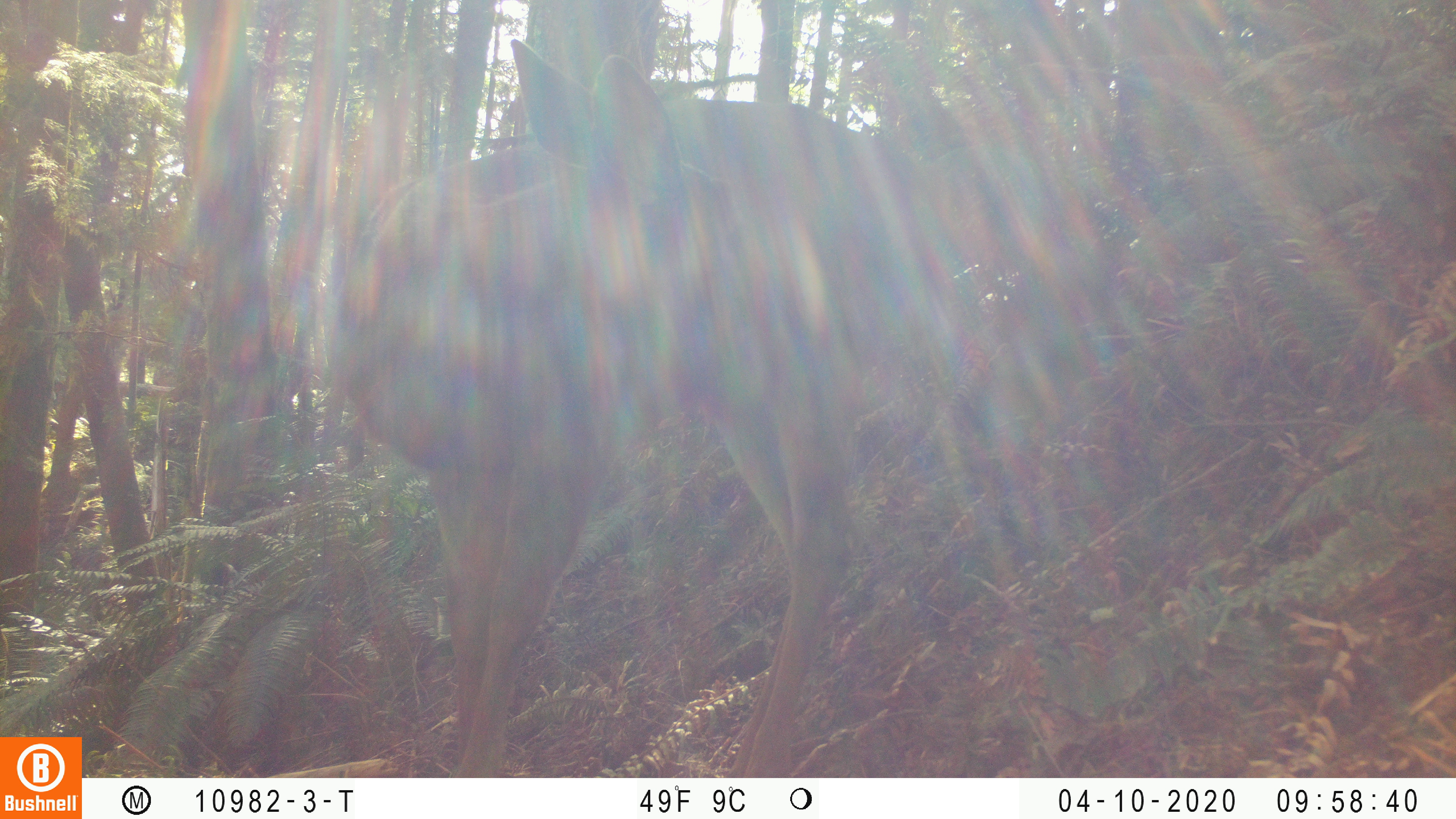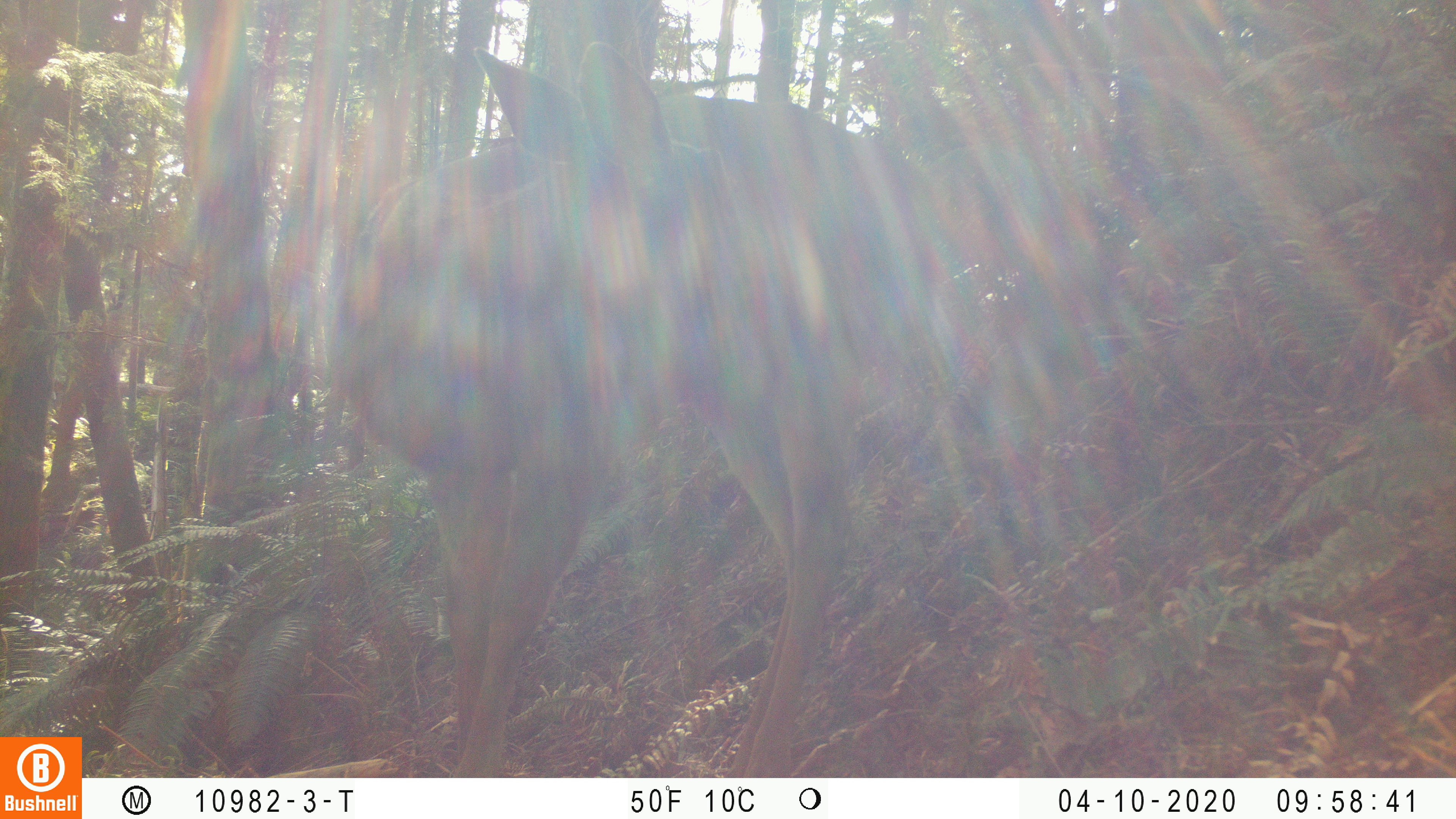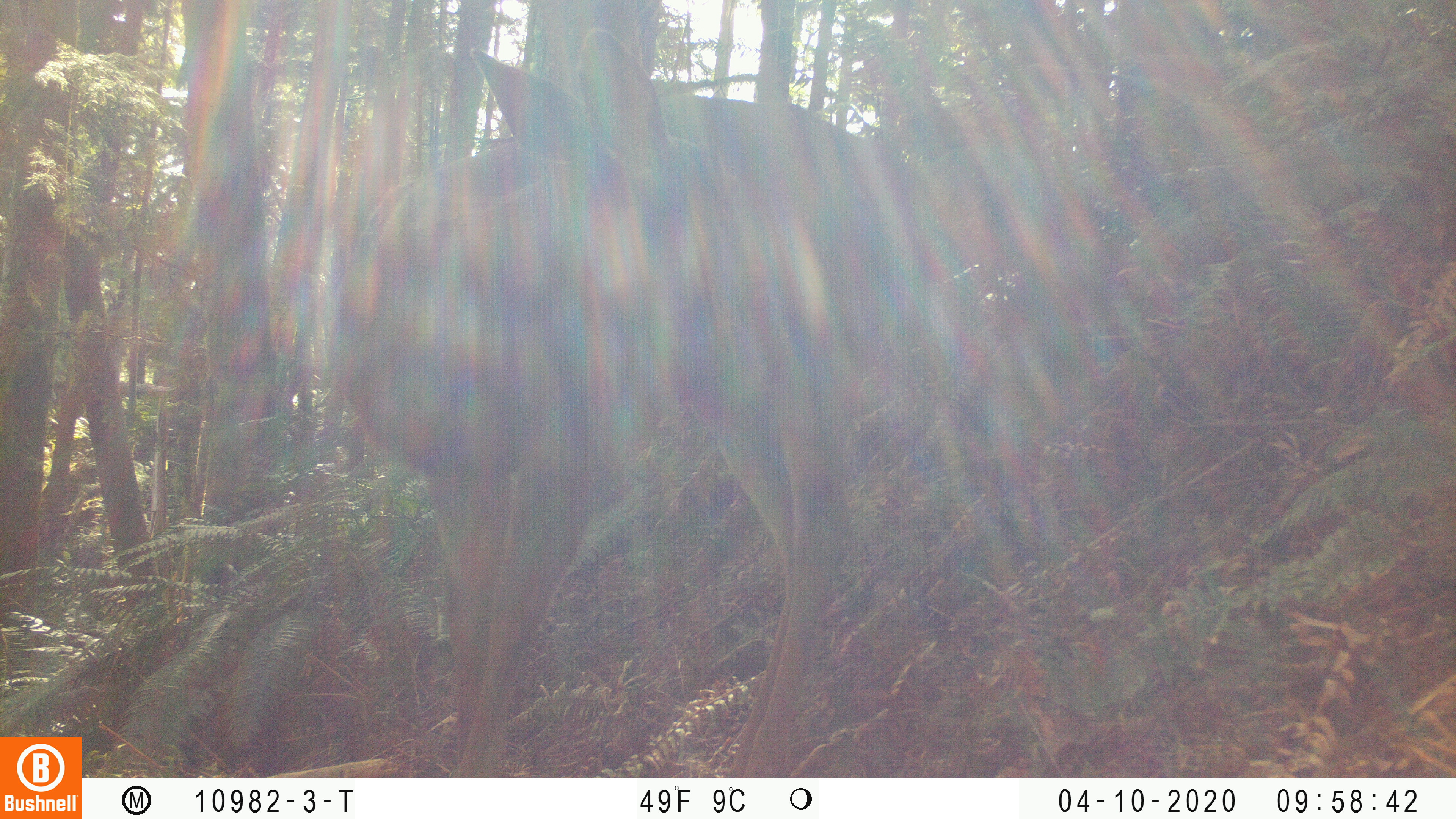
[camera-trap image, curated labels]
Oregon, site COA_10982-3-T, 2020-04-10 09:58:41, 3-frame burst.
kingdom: Animalia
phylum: Chordata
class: Mammalia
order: Artiodactyla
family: Cervidae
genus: Odocoileus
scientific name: Odocoileus hemionus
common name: black-tailed deer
Black-tailed deer (Odocoileus hemionus).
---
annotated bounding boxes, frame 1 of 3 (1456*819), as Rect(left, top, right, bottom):
black-tailed deer: Rect(302, 25, 958, 765)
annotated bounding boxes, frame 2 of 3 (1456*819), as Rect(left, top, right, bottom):
black-tailed deer: Rect(336, 48, 956, 768)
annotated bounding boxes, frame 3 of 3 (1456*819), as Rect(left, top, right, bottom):
black-tailed deer: Rect(313, 19, 939, 766)